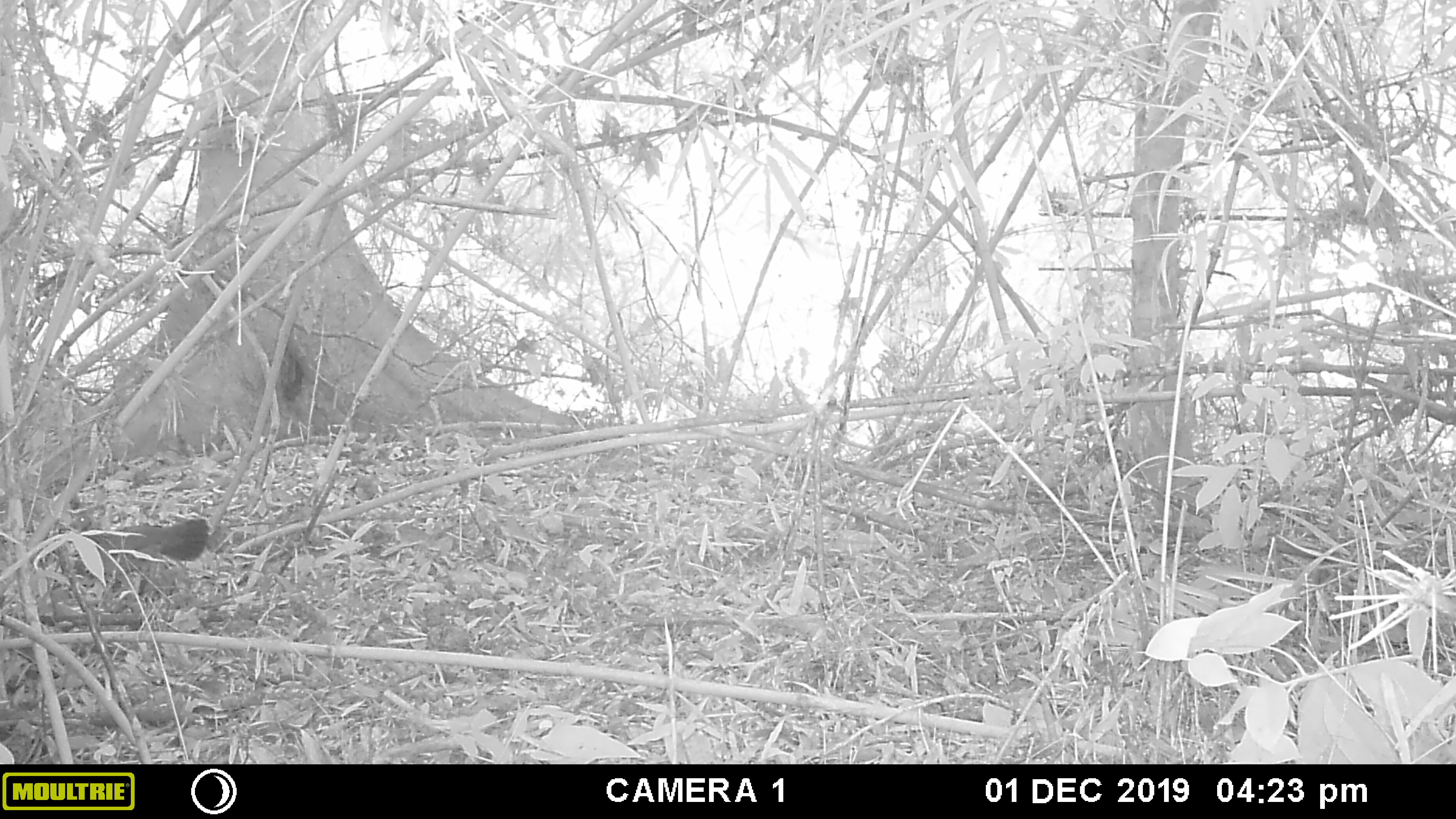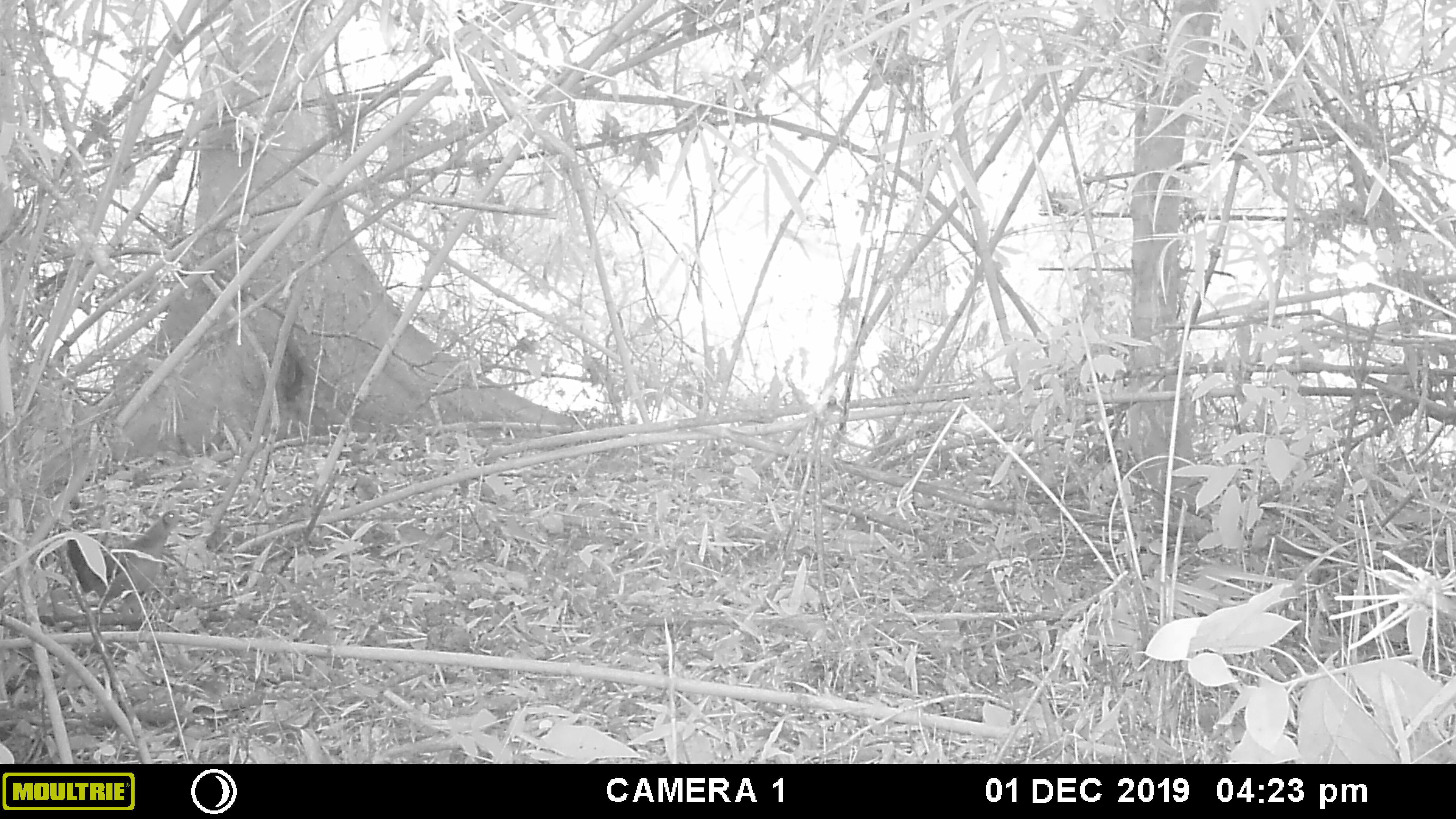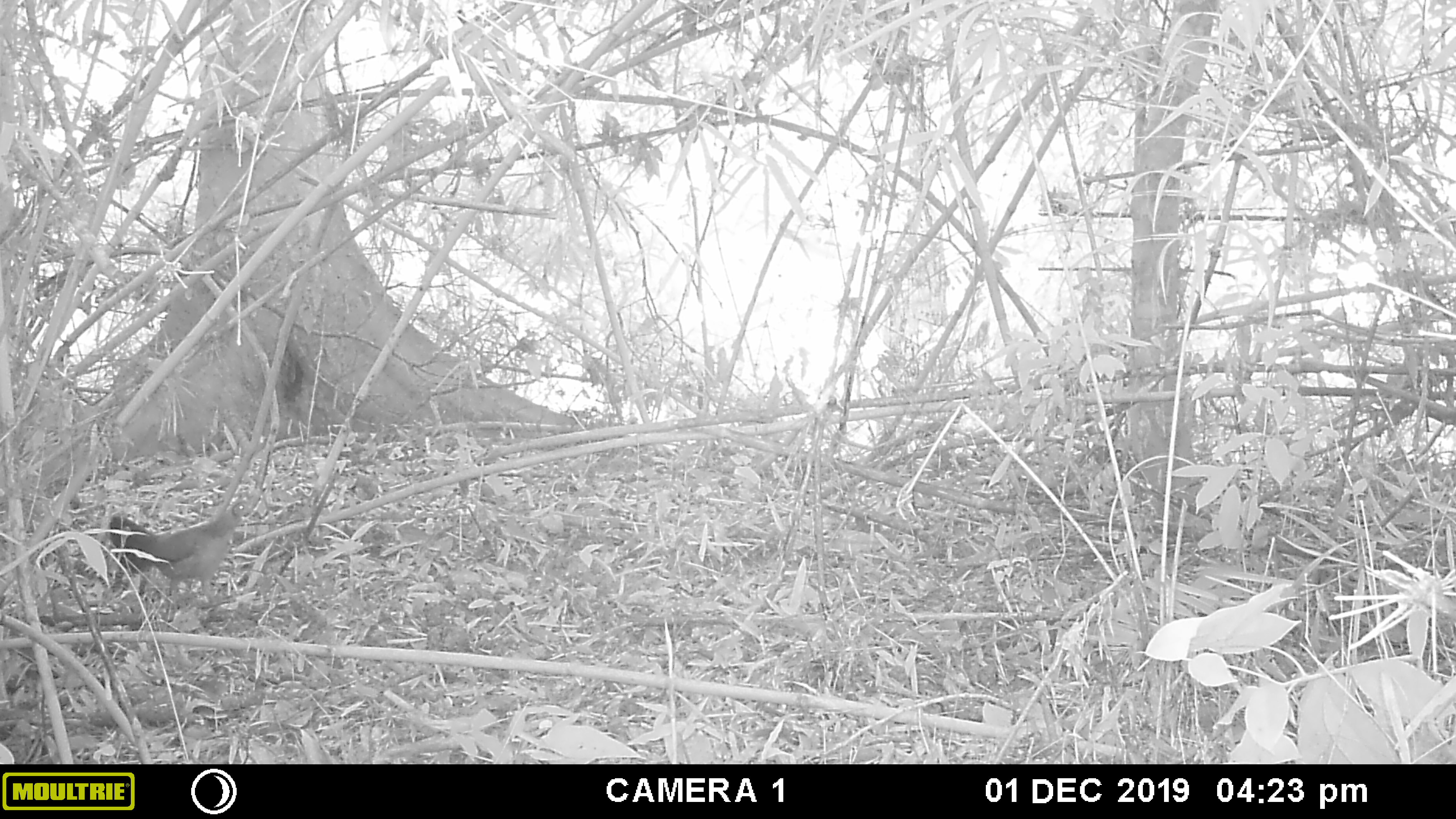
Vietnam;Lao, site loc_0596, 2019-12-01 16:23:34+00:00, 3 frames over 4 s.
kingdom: Animalia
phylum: Chordata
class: Aves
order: Galliformes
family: Phasianidae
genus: Gallus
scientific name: Gallus gallus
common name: red junglefowl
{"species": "red junglefowl (Gallus gallus)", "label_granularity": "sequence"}